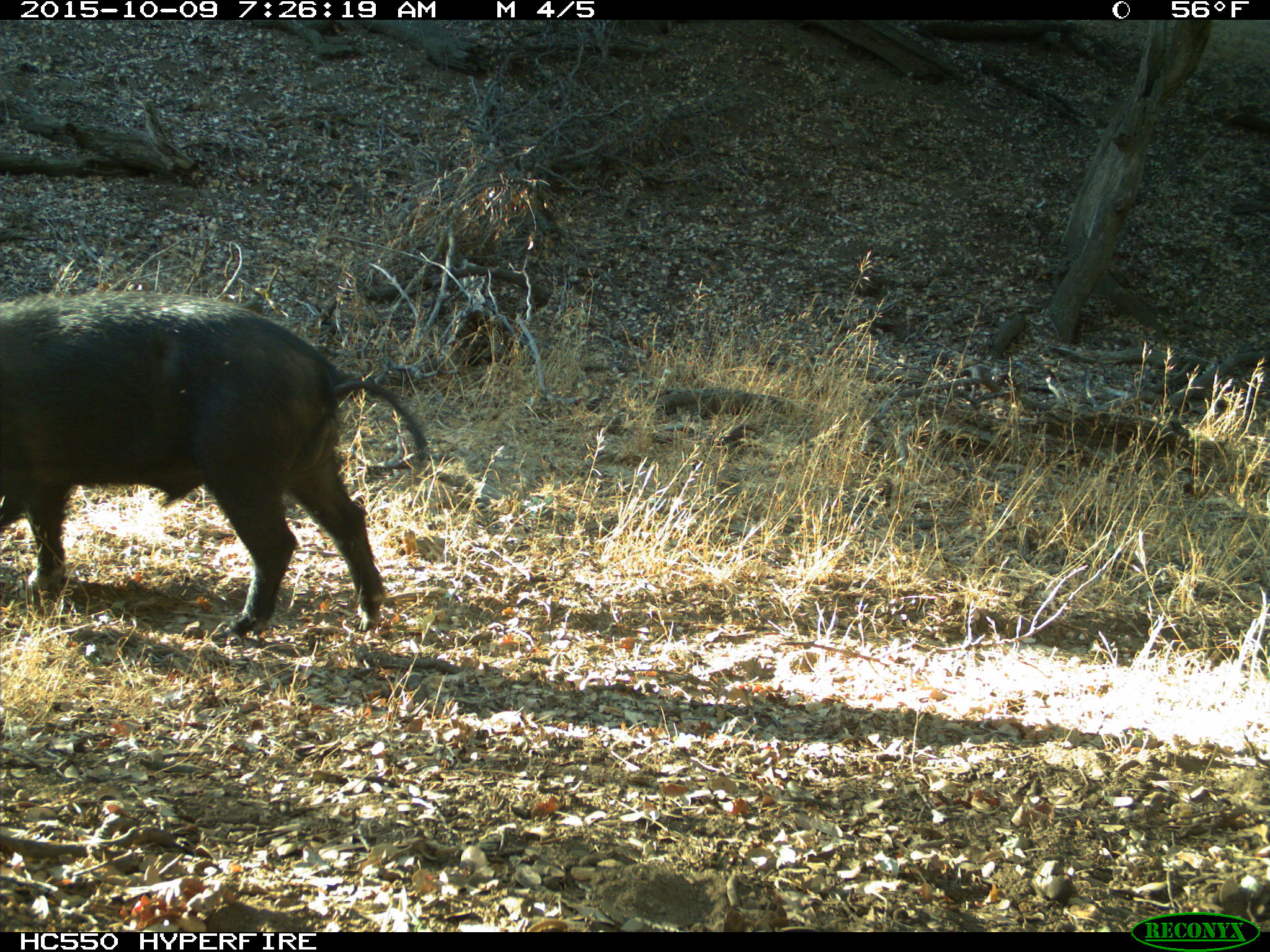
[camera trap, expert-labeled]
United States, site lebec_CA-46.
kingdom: Animalia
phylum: Chordata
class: Mammalia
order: Artiodactyla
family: Suidae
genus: Sus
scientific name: Sus scrofa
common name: wild boar